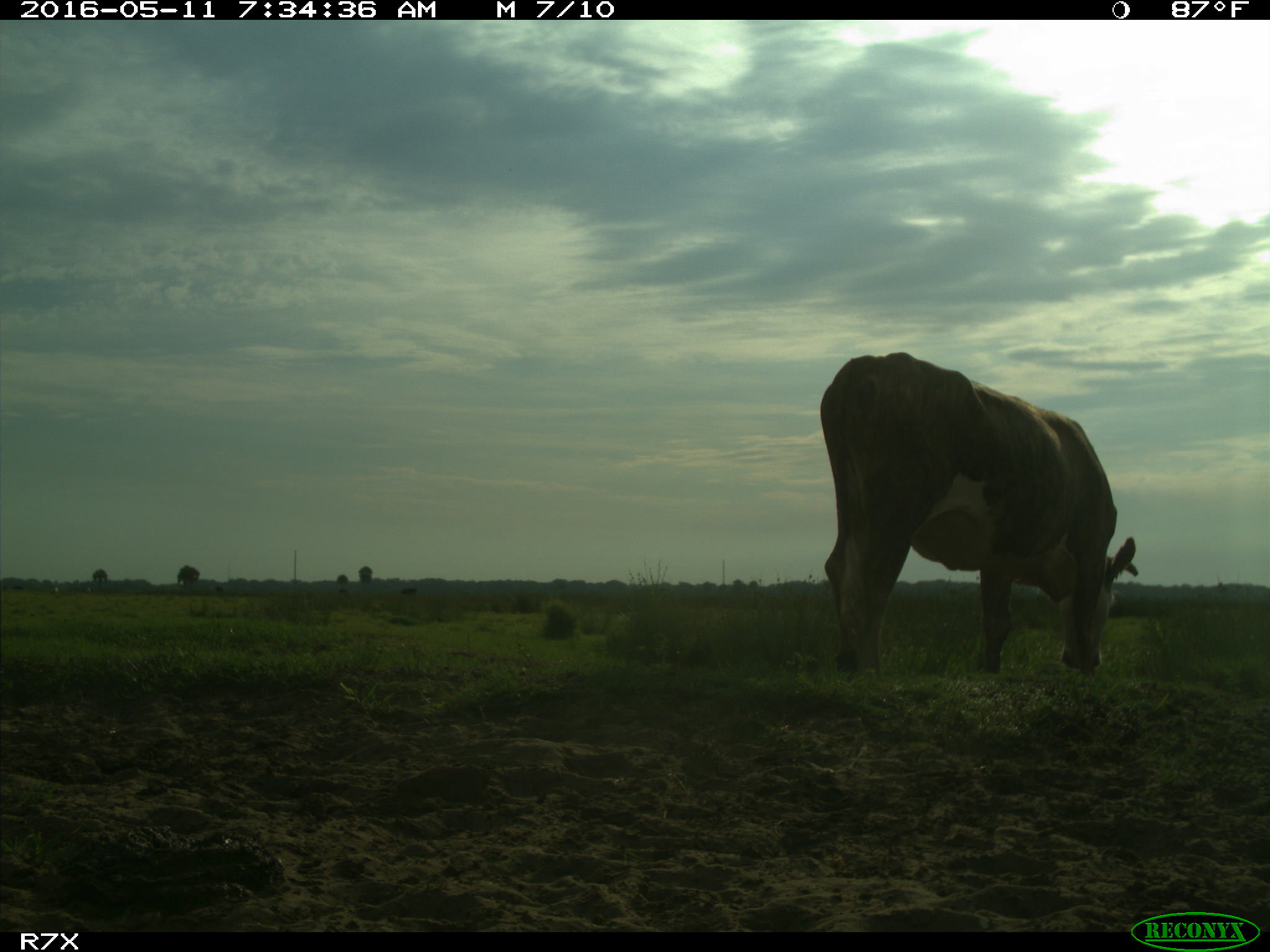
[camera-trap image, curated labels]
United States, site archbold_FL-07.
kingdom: Animalia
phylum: Chordata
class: Mammalia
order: Artiodactyla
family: Bovidae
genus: Bos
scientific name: Bos taurus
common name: domestic cow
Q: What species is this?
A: Bos taurus (domestic cow).